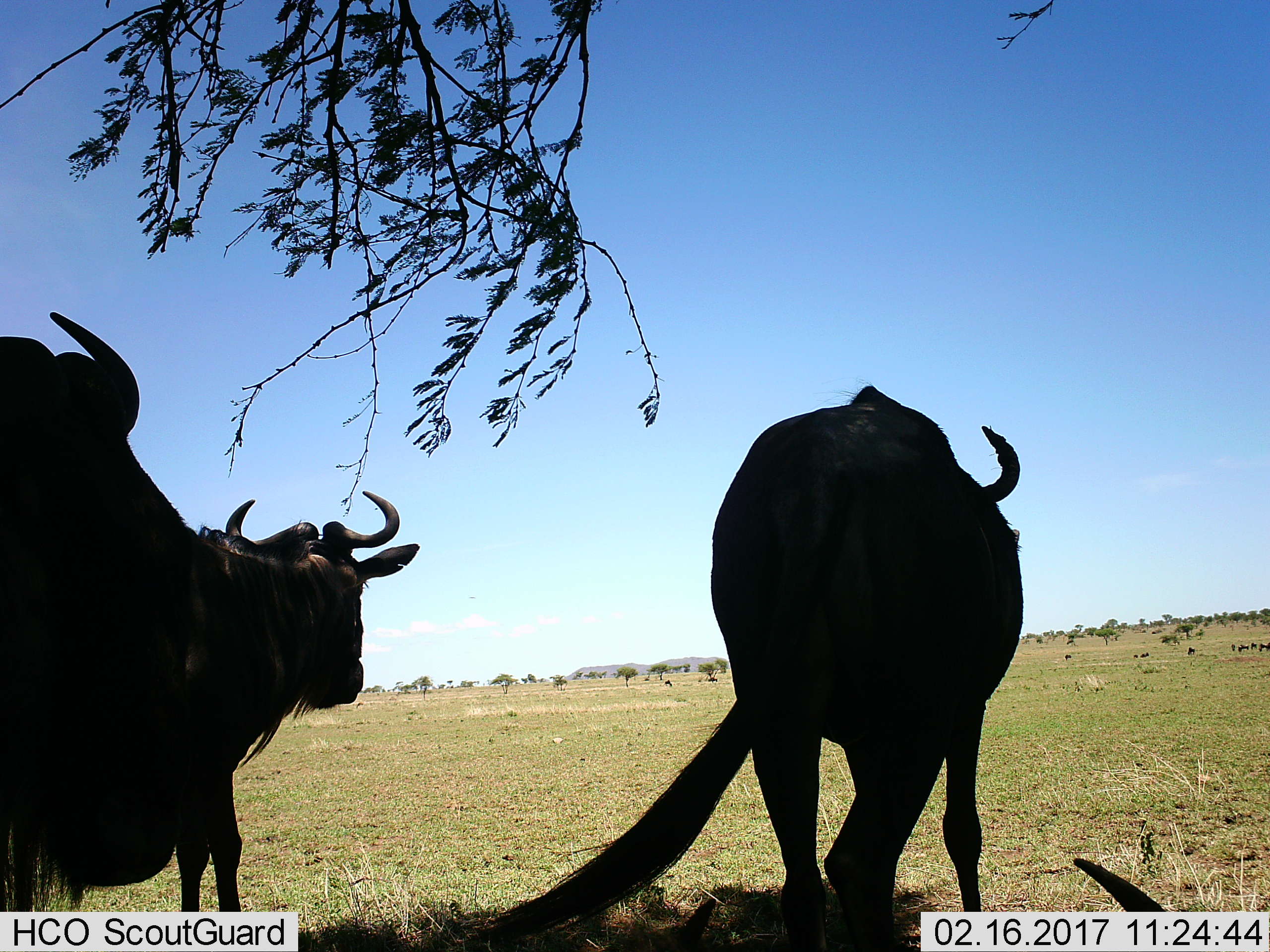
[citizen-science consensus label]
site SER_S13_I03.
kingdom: Animalia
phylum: Chordata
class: Mammalia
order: Artiodactyla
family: Bovidae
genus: Connochaetes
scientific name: Connochaetes taurinus taurinus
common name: blue wildebeest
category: wildebeestblue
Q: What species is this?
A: Wildebeestblue (blue wildebeest) (Connochaetes taurinus taurinus).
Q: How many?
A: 3.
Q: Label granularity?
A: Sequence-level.